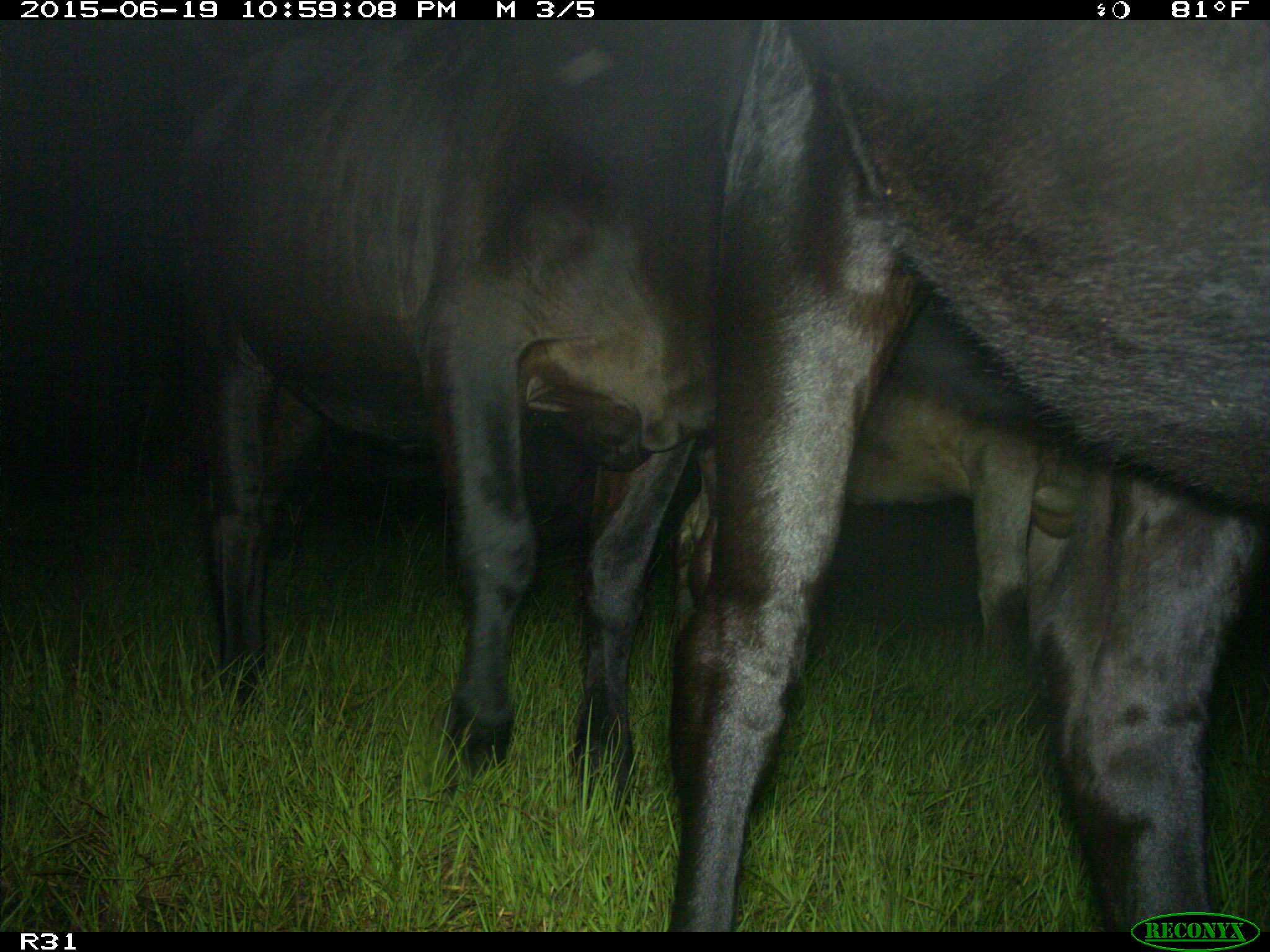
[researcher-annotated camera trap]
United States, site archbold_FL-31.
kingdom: Animalia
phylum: Chordata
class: Mammalia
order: Artiodactyla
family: Bovidae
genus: Bos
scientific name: Bos taurus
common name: domestic cow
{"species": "Bos taurus (domestic cow)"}